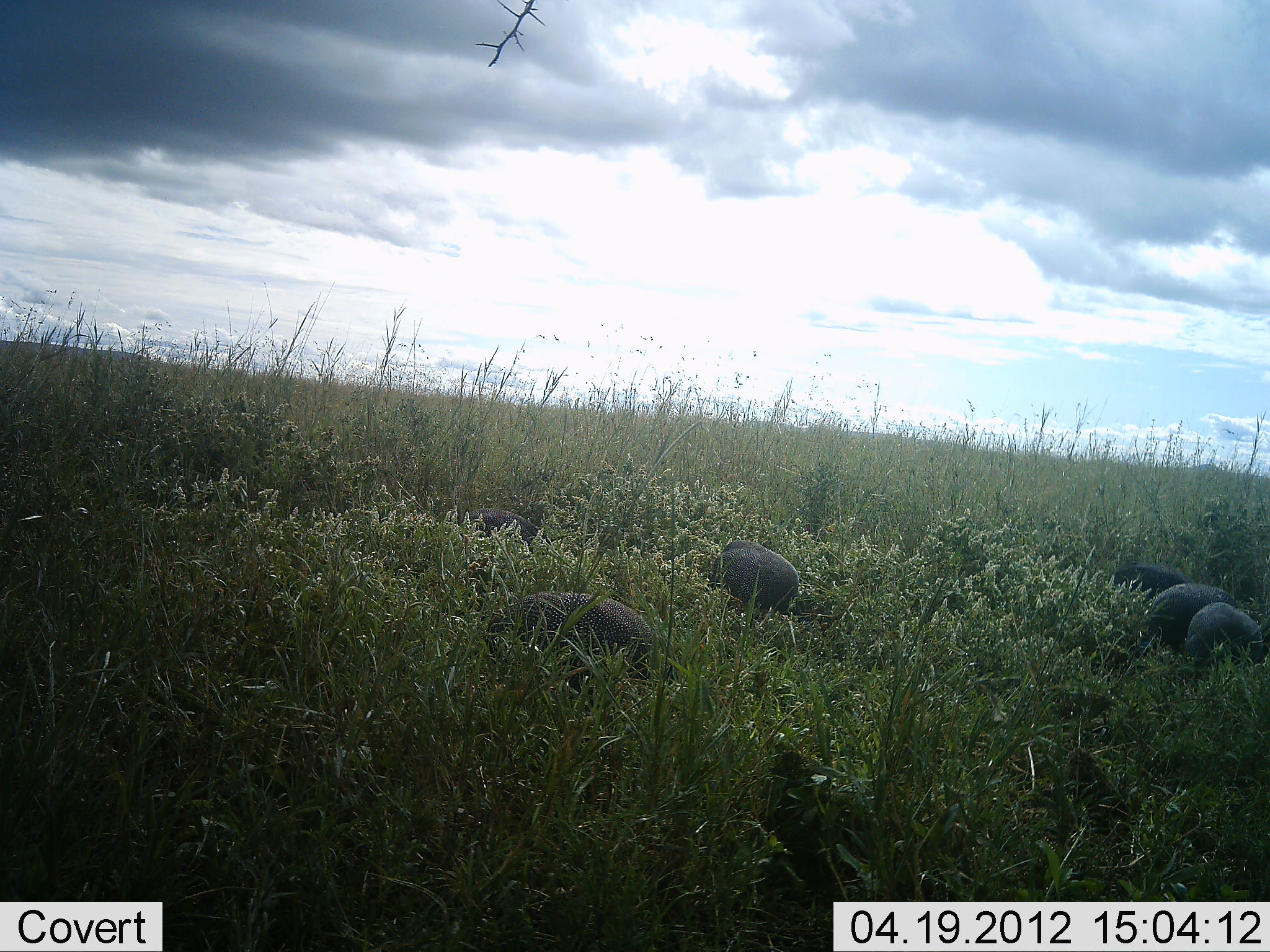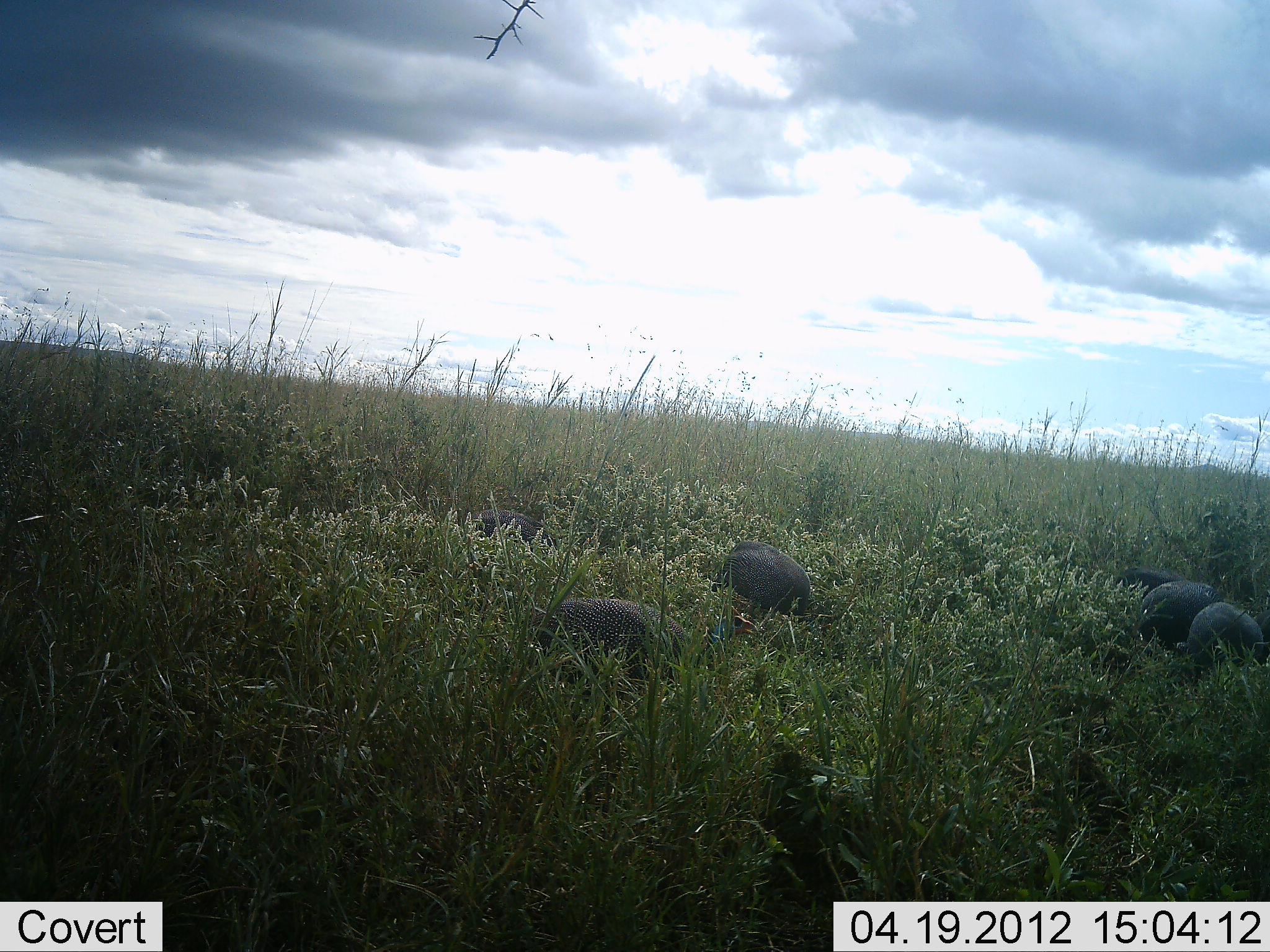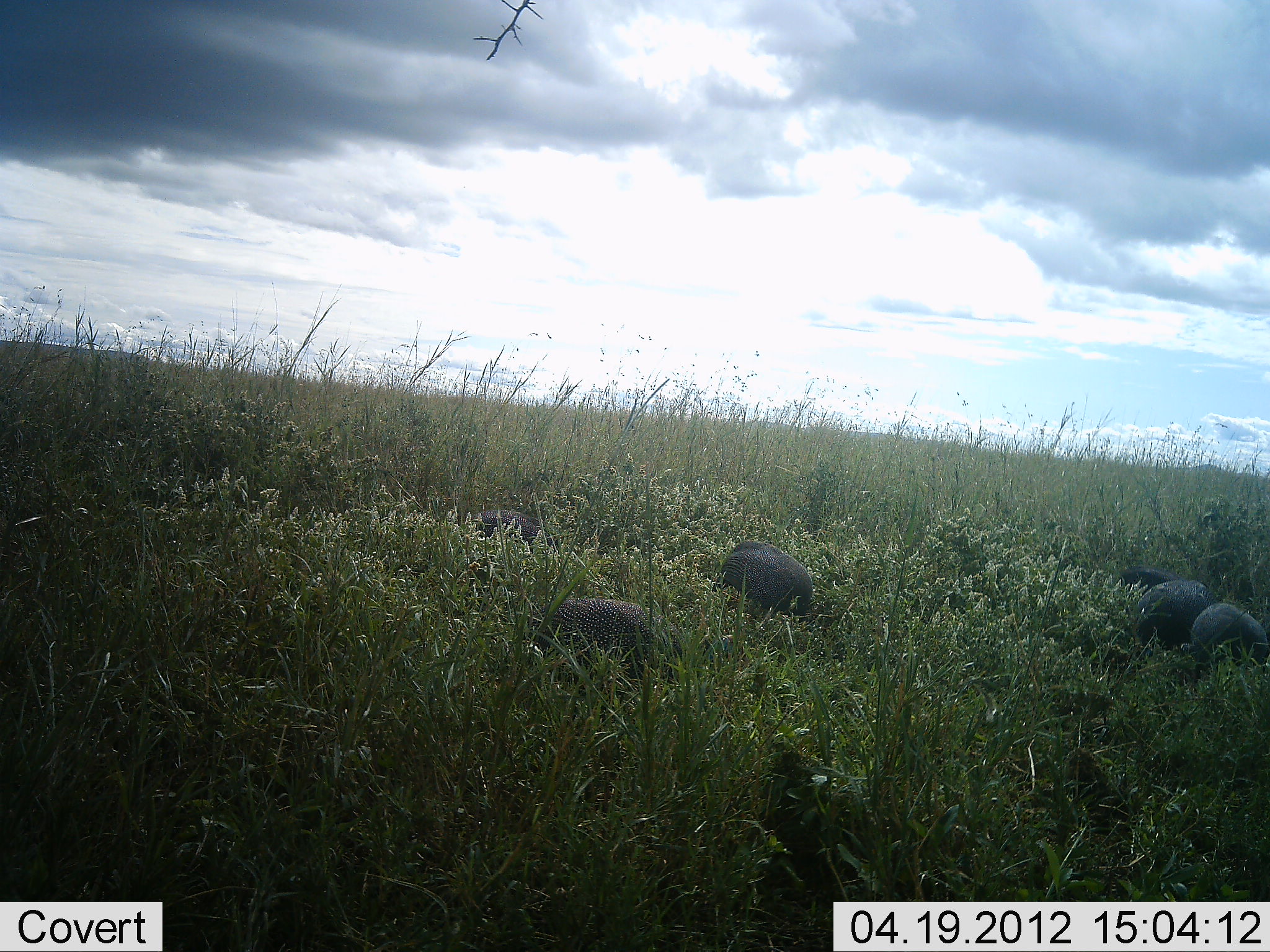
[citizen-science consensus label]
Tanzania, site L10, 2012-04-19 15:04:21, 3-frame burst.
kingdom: Animalia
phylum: Chordata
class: Aves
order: Galliformes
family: Numididae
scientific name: Numididae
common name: guinea fowl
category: guineafowl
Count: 6.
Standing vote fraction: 24%.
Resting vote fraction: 0%.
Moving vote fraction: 20%.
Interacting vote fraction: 0%.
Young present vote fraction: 0%.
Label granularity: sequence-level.